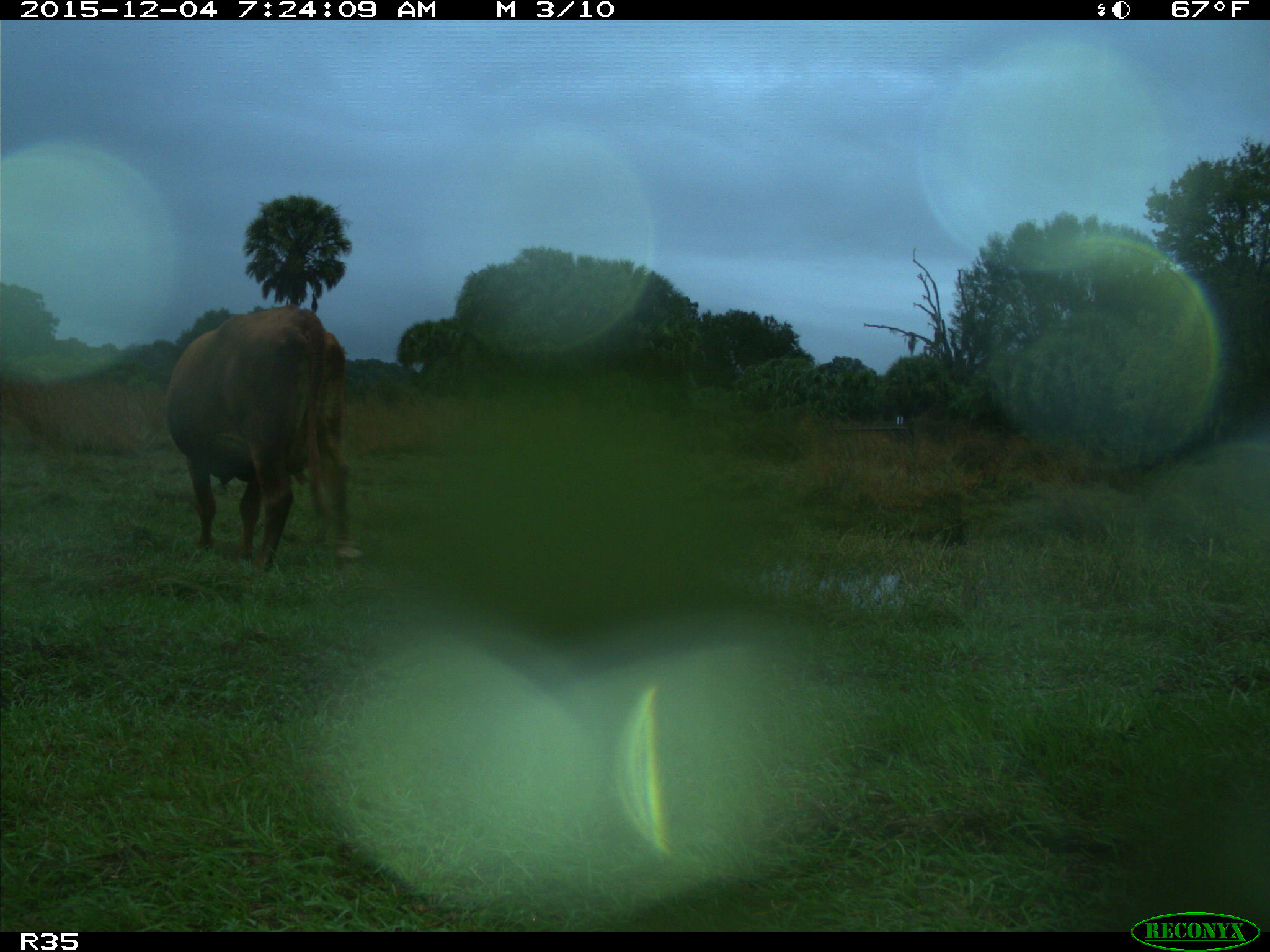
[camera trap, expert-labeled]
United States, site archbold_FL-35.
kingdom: Animalia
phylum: Chordata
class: Mammalia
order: Artiodactyla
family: Bovidae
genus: Bos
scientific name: Bos taurus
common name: domestic cow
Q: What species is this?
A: Bos taurus (domestic cow).